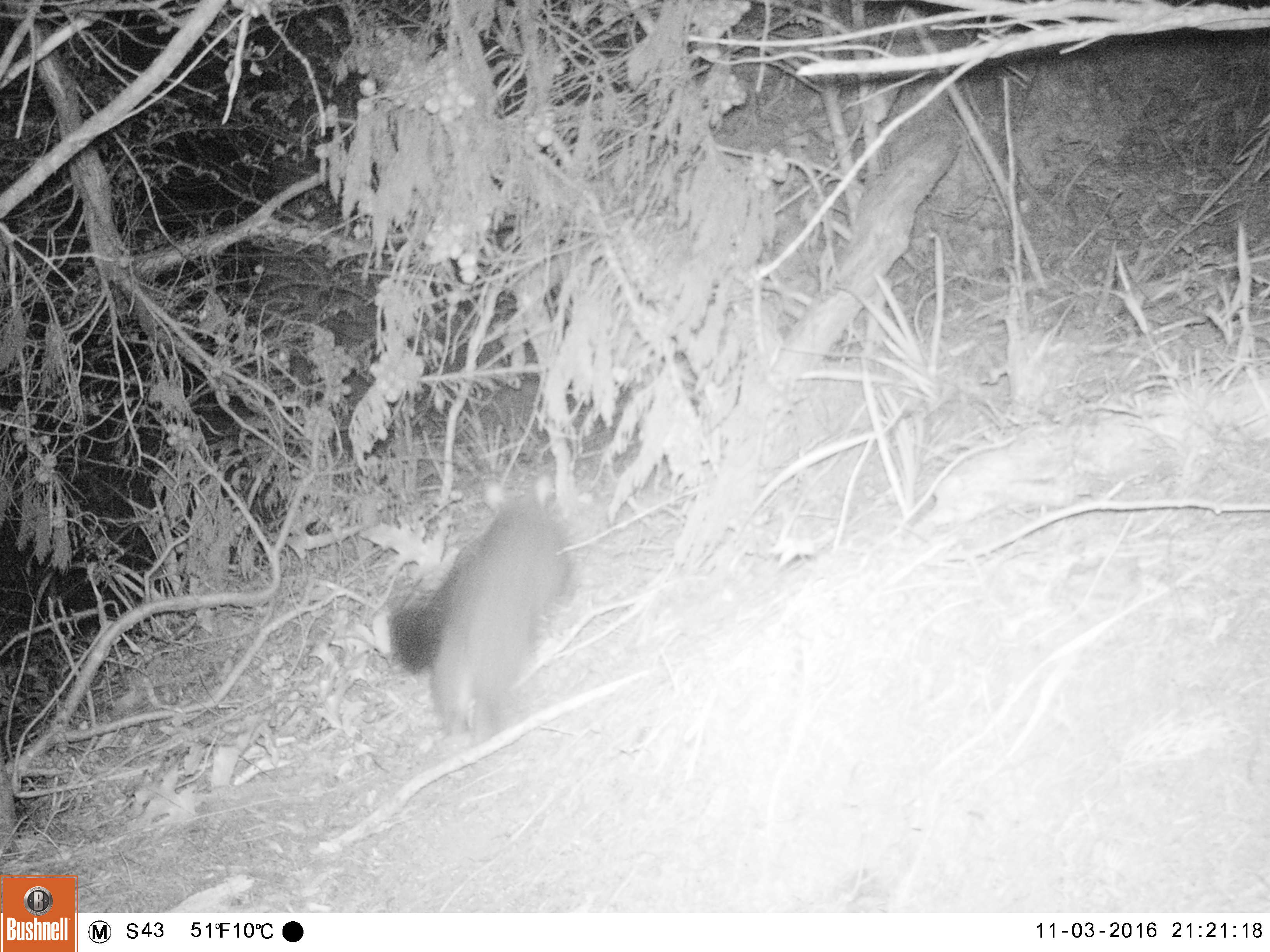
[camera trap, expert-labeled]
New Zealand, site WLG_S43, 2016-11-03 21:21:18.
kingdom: Animalia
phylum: Chordata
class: Mammalia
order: Diprotodontia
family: Phalangeridae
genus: Trichosurus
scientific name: Trichosurus vulpecula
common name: common brushtail possum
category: possum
Possum (common brushtail possum) (Trichosurus vulpecula).